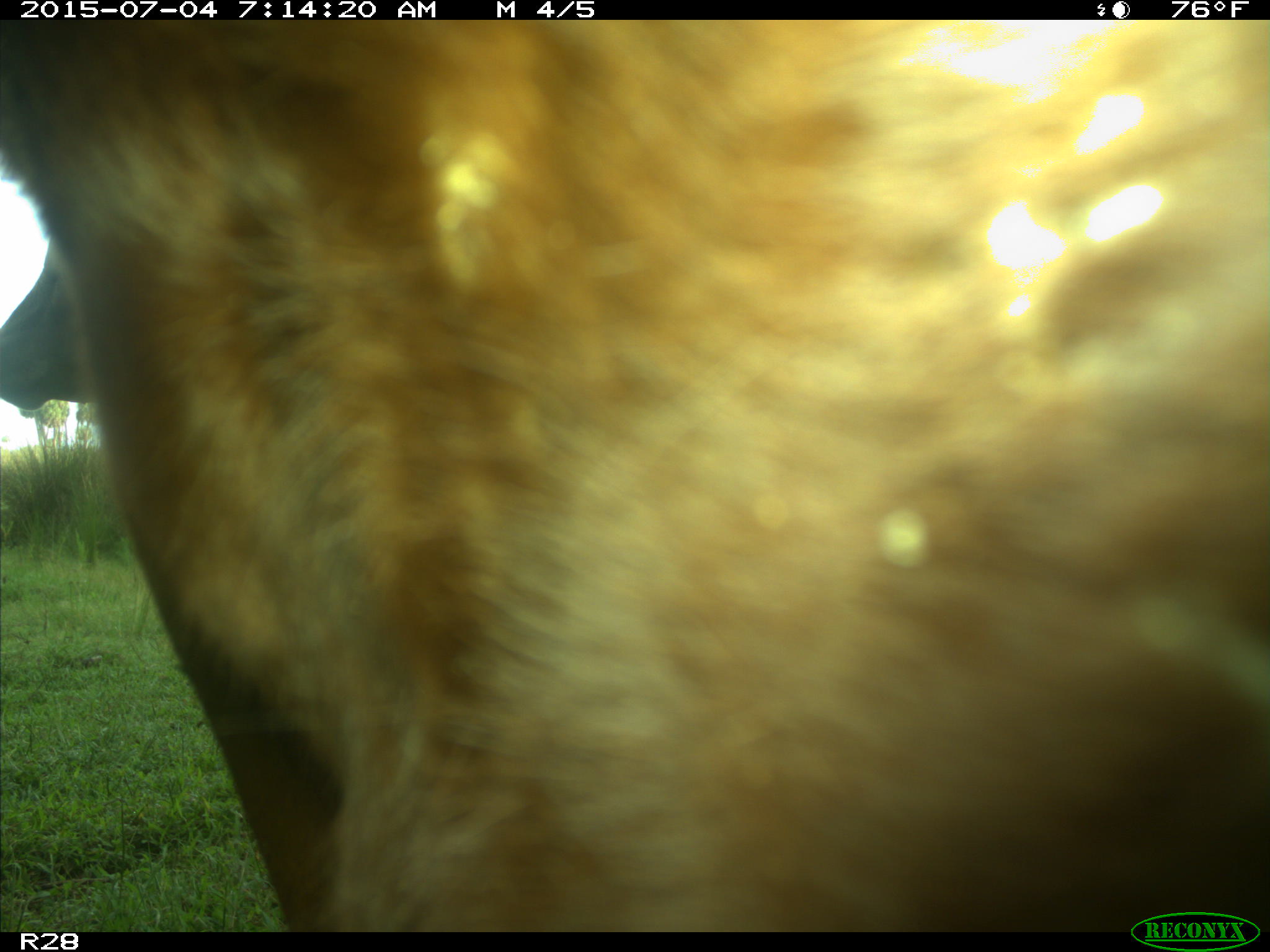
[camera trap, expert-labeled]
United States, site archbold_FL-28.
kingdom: Animalia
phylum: Chordata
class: Mammalia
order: Artiodactyla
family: Bovidae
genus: Bos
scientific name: Bos taurus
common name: domestic cow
Bos taurus (domestic cow).